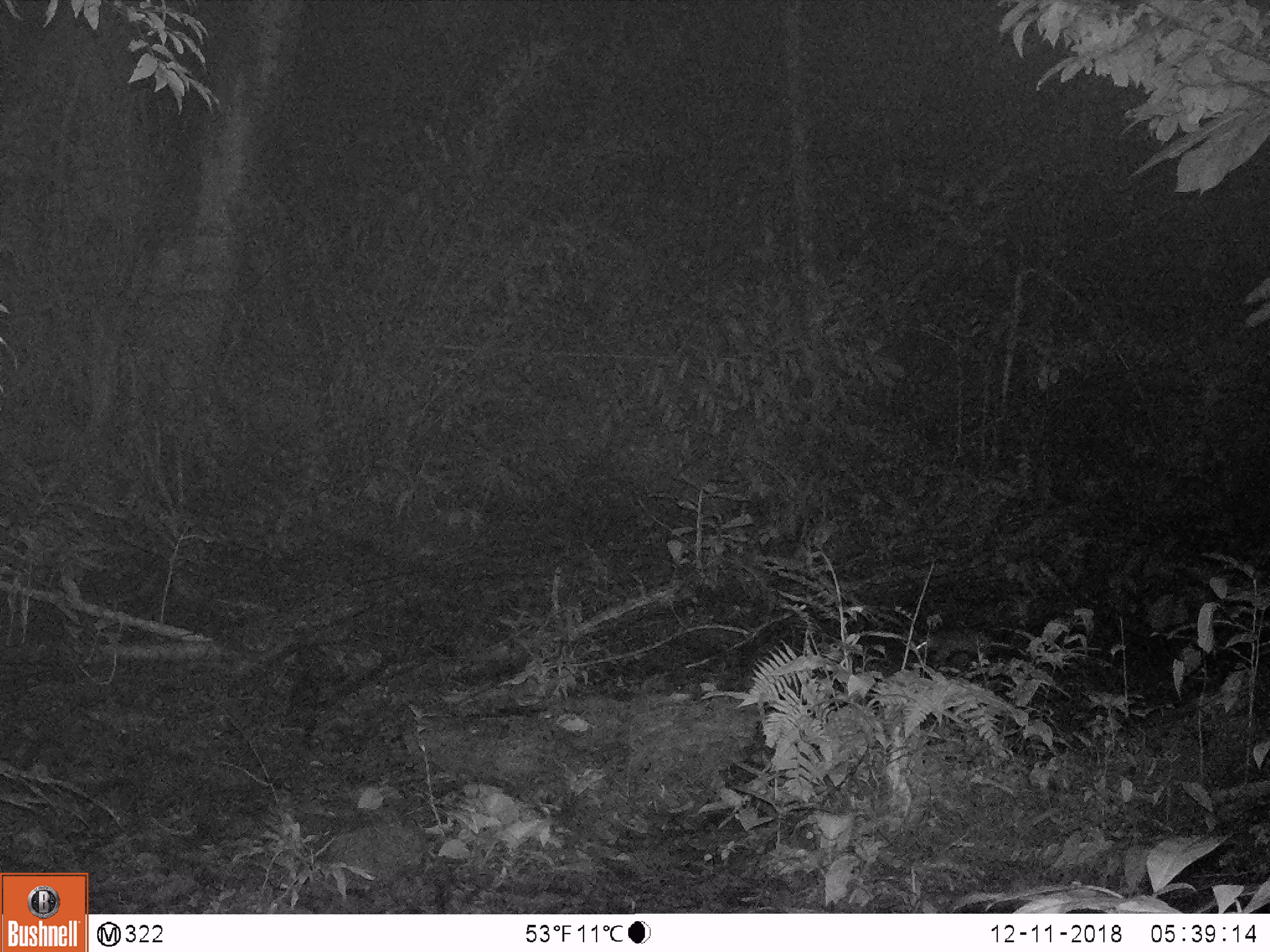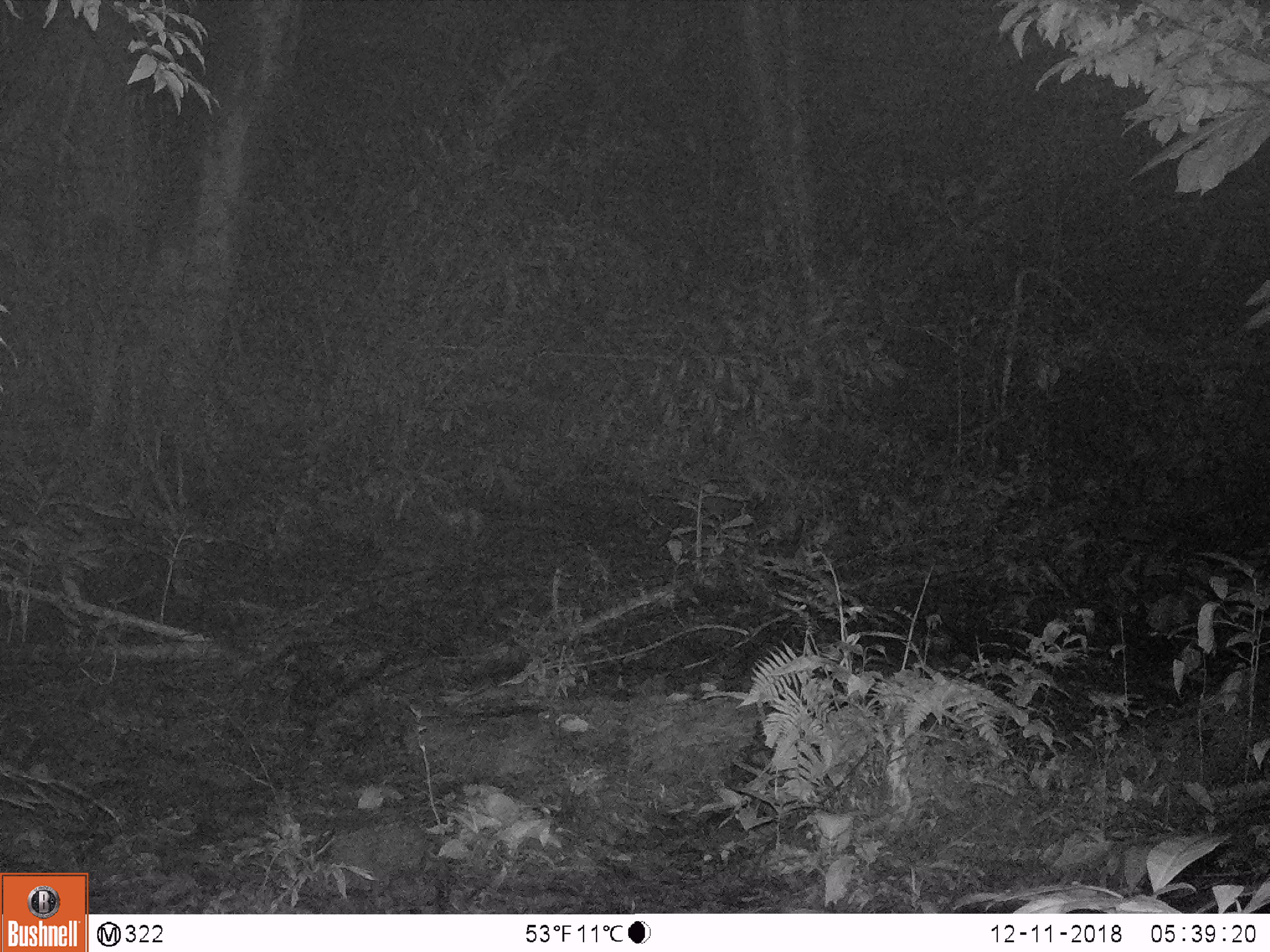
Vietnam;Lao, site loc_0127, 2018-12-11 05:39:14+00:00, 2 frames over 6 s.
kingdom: Animalia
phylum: Chordata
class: Mammalia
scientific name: Mammalia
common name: mammal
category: unidentified small mammal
Unidentified small mammal (mammal) (Mammalia). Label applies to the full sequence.